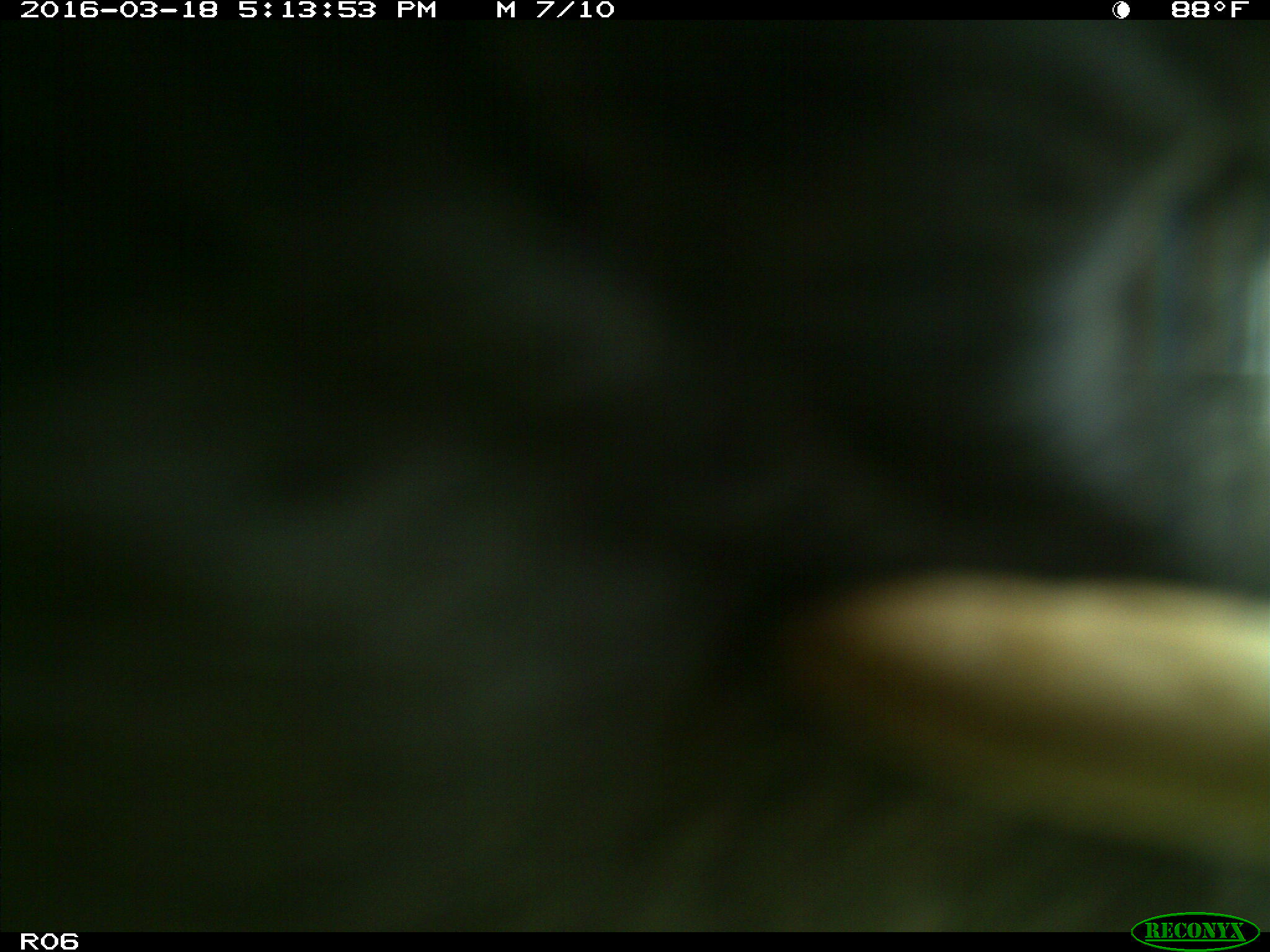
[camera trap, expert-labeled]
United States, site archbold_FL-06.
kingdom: Animalia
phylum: Chordata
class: Mammalia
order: Artiodactyla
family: Bovidae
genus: Bos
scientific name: Bos taurus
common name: domestic cow